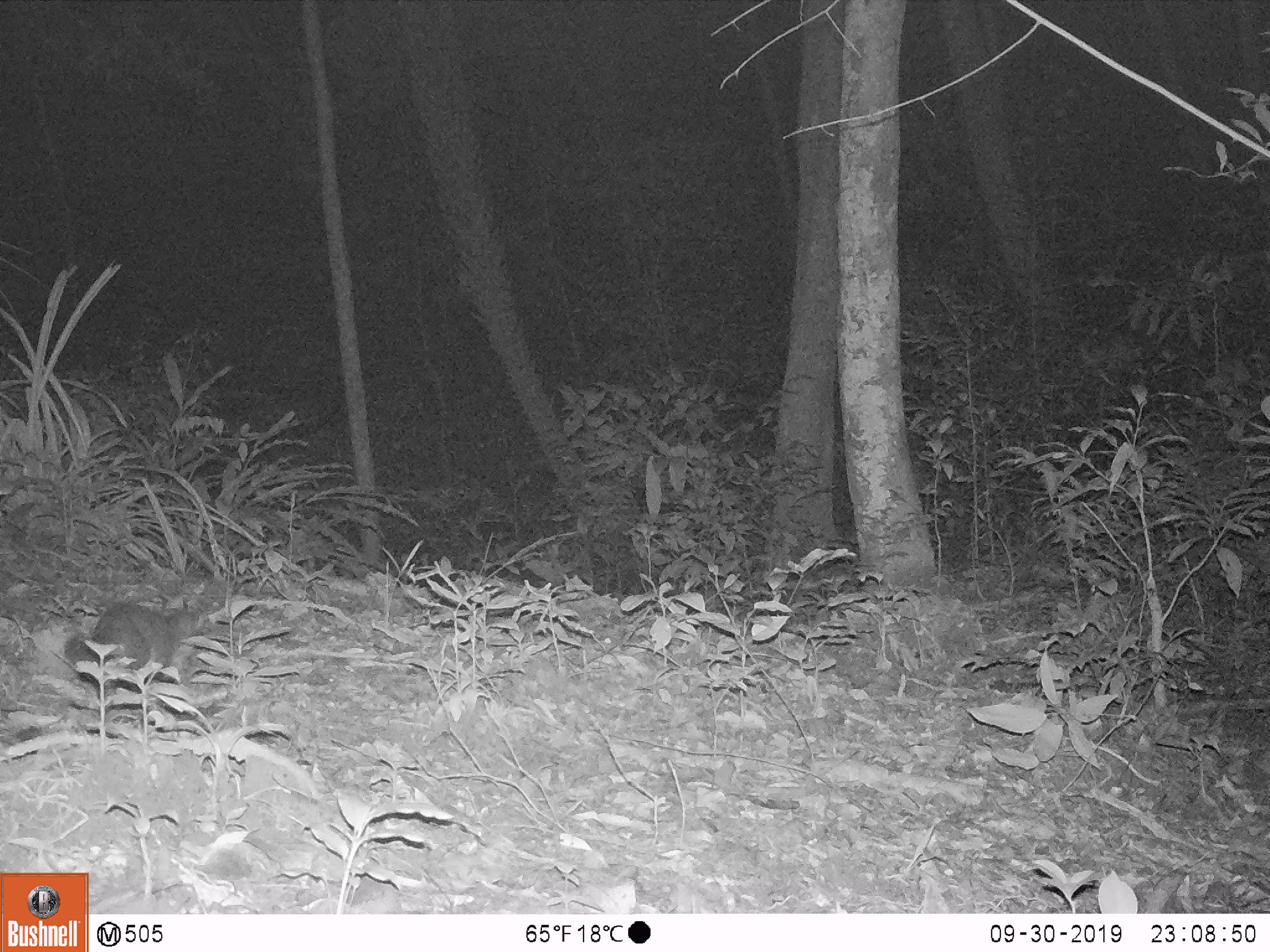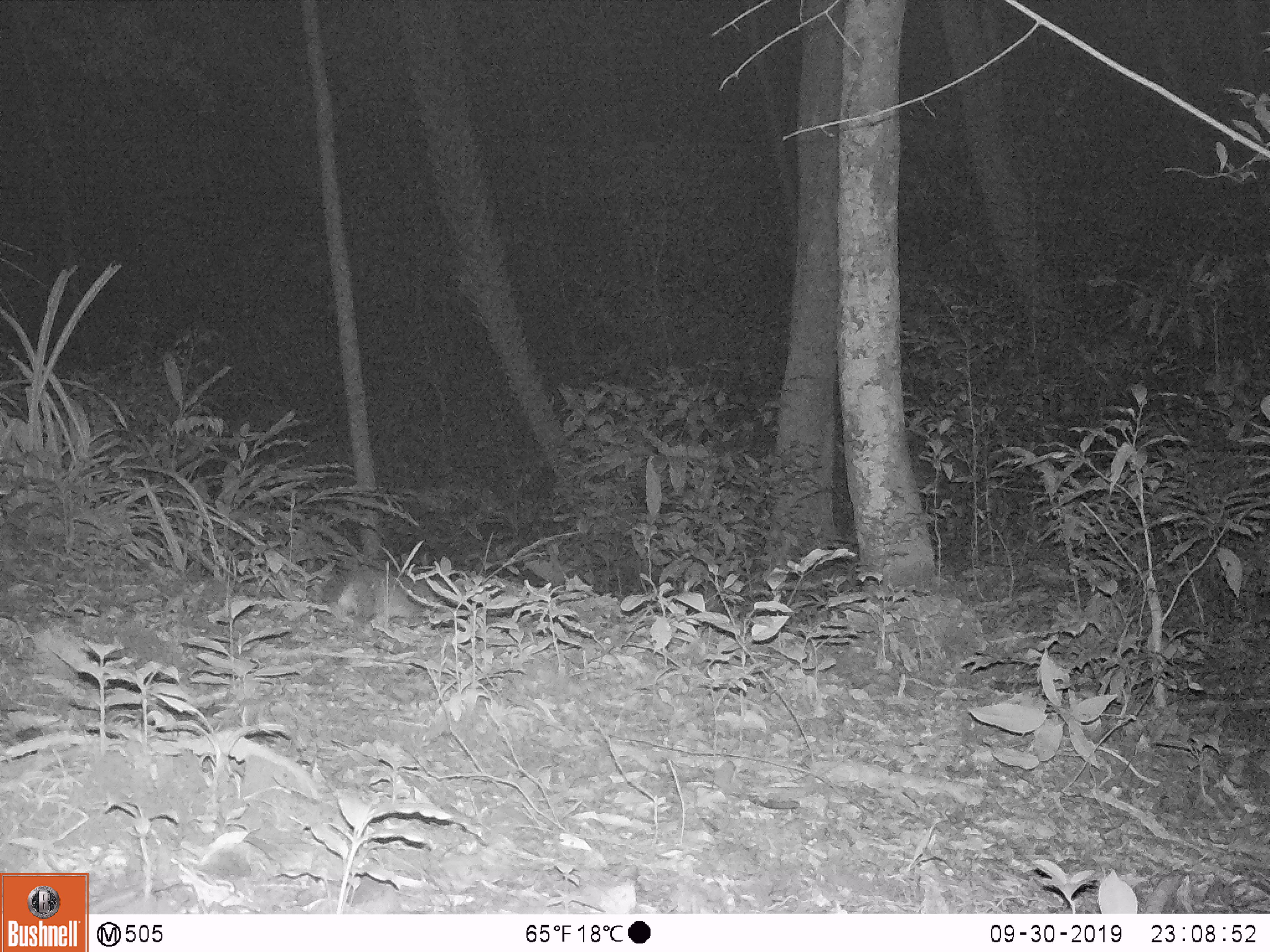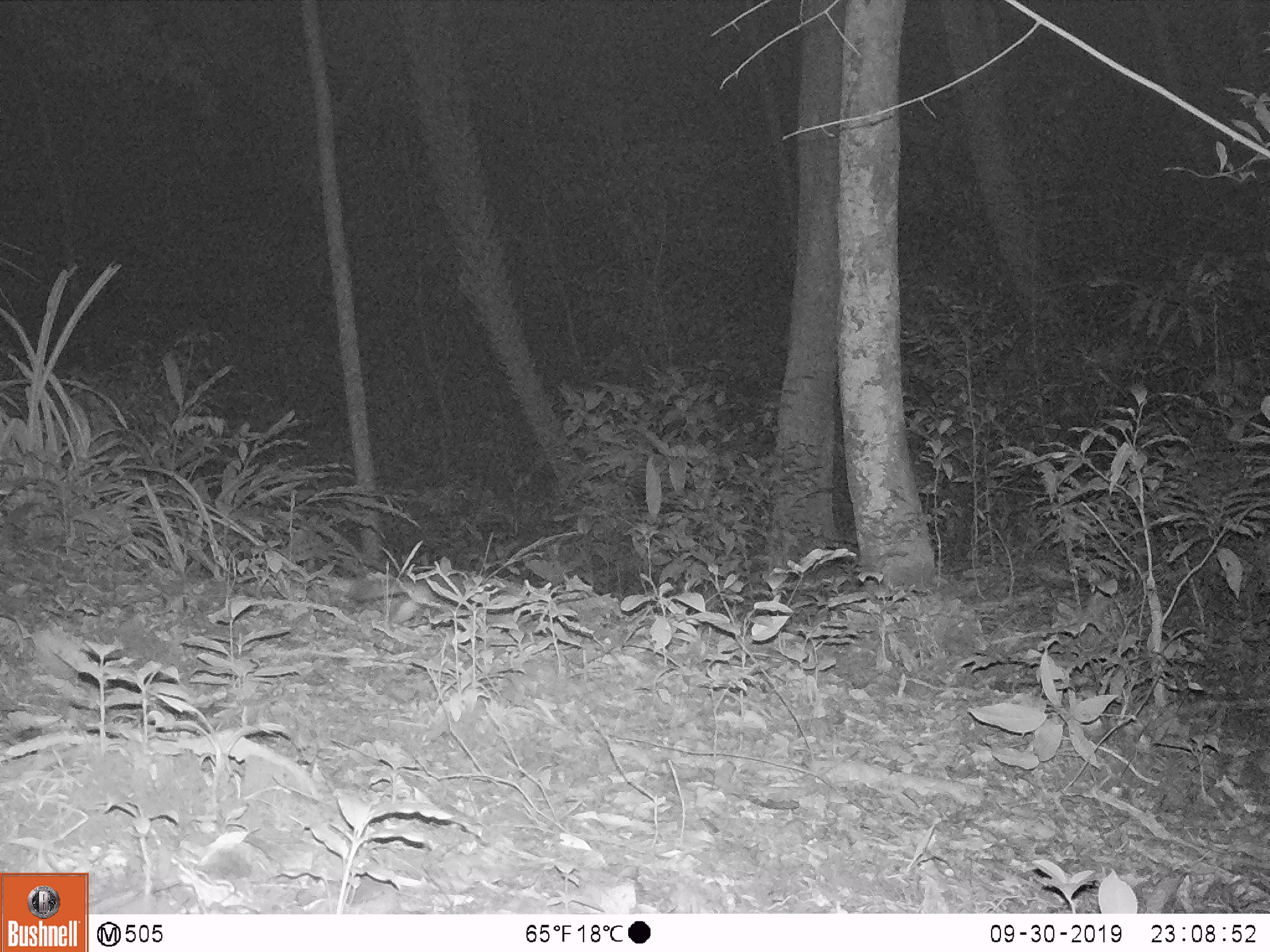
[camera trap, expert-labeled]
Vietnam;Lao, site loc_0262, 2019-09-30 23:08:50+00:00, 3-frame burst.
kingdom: Animalia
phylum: Chordata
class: Mammalia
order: Carnivora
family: Mustelidae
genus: Melogale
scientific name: Melogale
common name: ferret badger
Ferret badger (Melogale). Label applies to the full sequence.